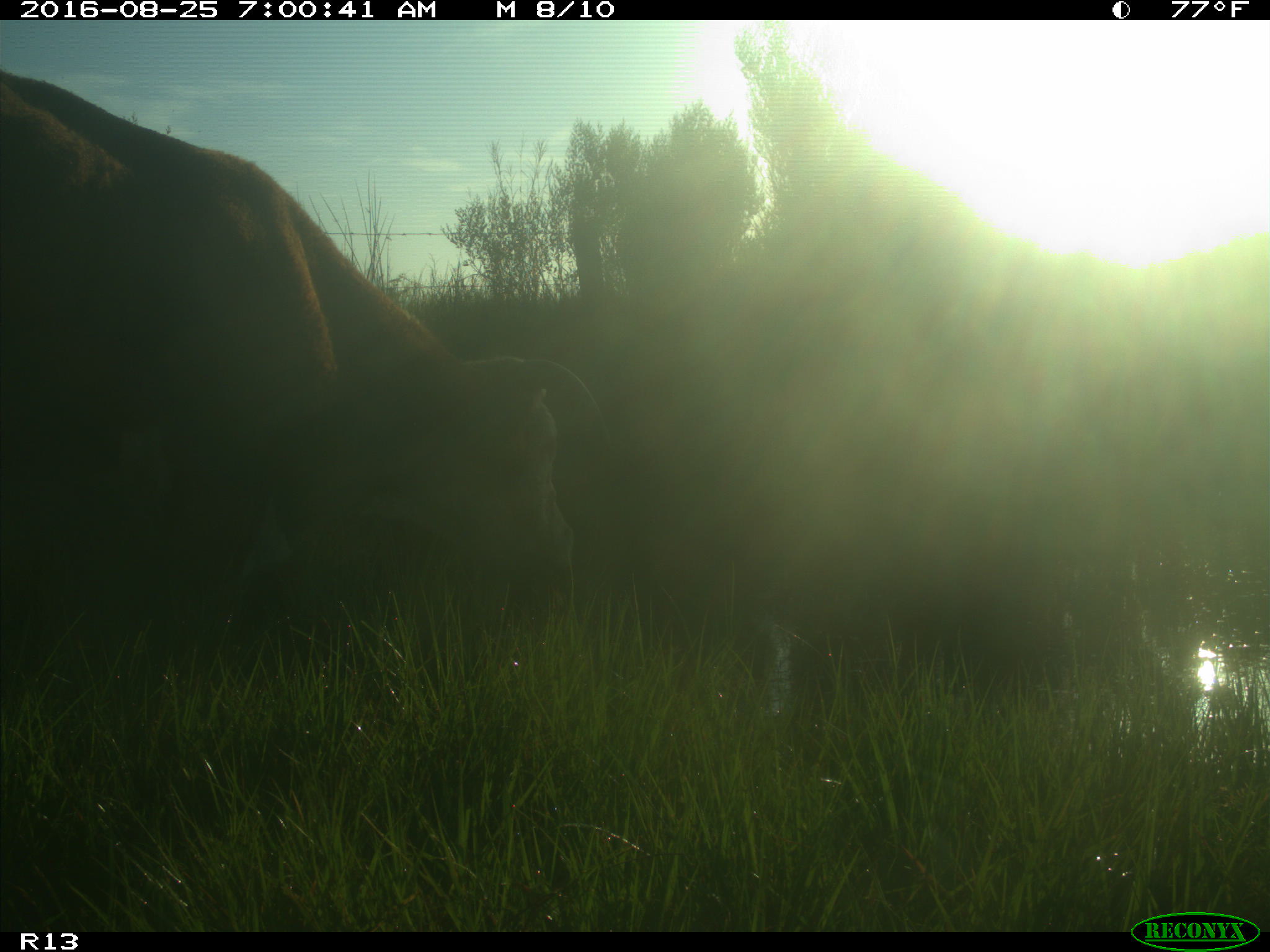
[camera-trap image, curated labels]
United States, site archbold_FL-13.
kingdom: Animalia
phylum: Chordata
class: Mammalia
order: Artiodactyla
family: Bovidae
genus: Bos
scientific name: Bos taurus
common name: domestic cow